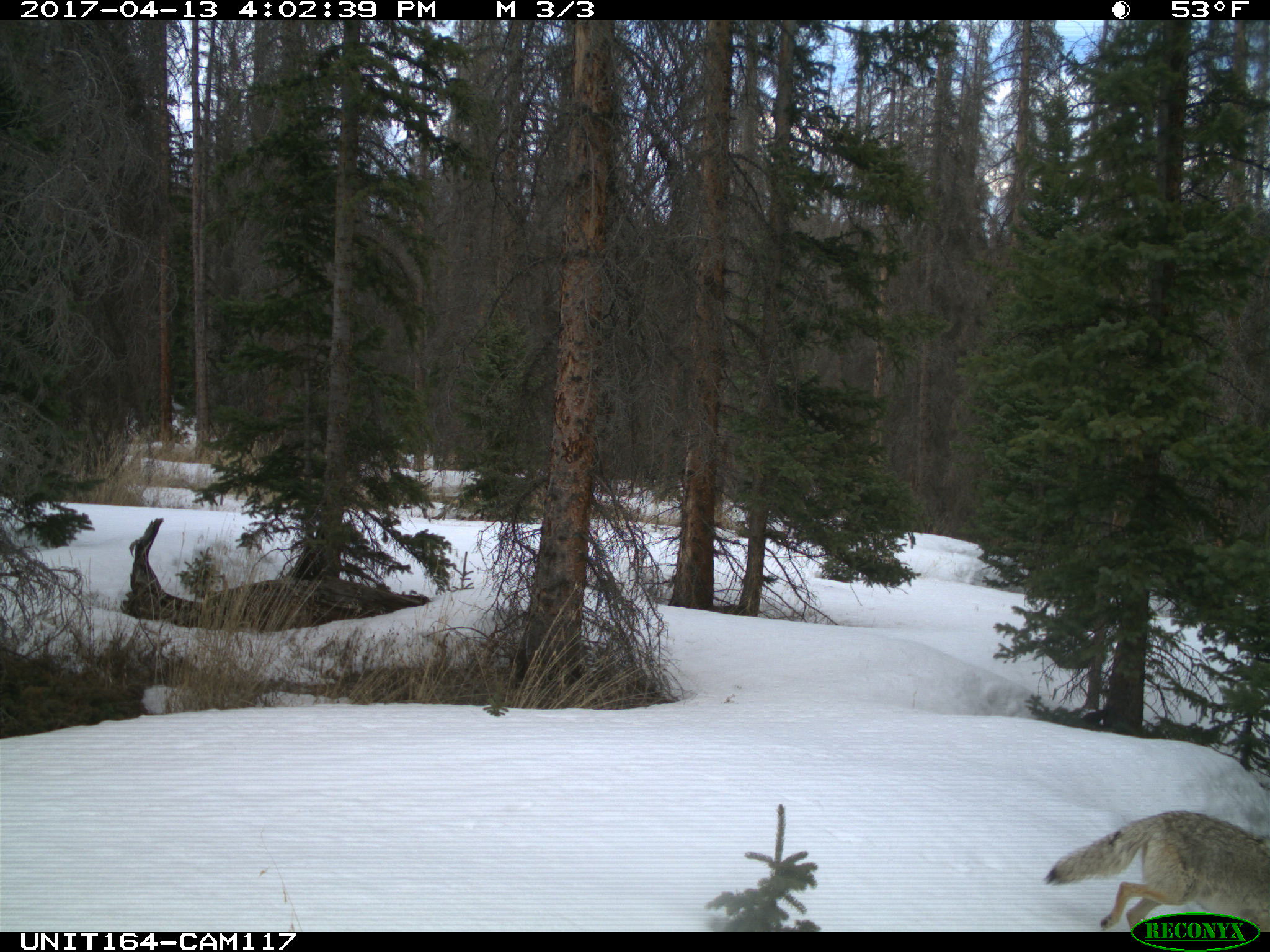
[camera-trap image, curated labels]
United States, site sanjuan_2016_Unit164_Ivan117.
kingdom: Animalia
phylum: Chordata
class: Mammalia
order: Carnivora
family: Canidae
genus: Canis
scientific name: Canis latrans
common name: coyote